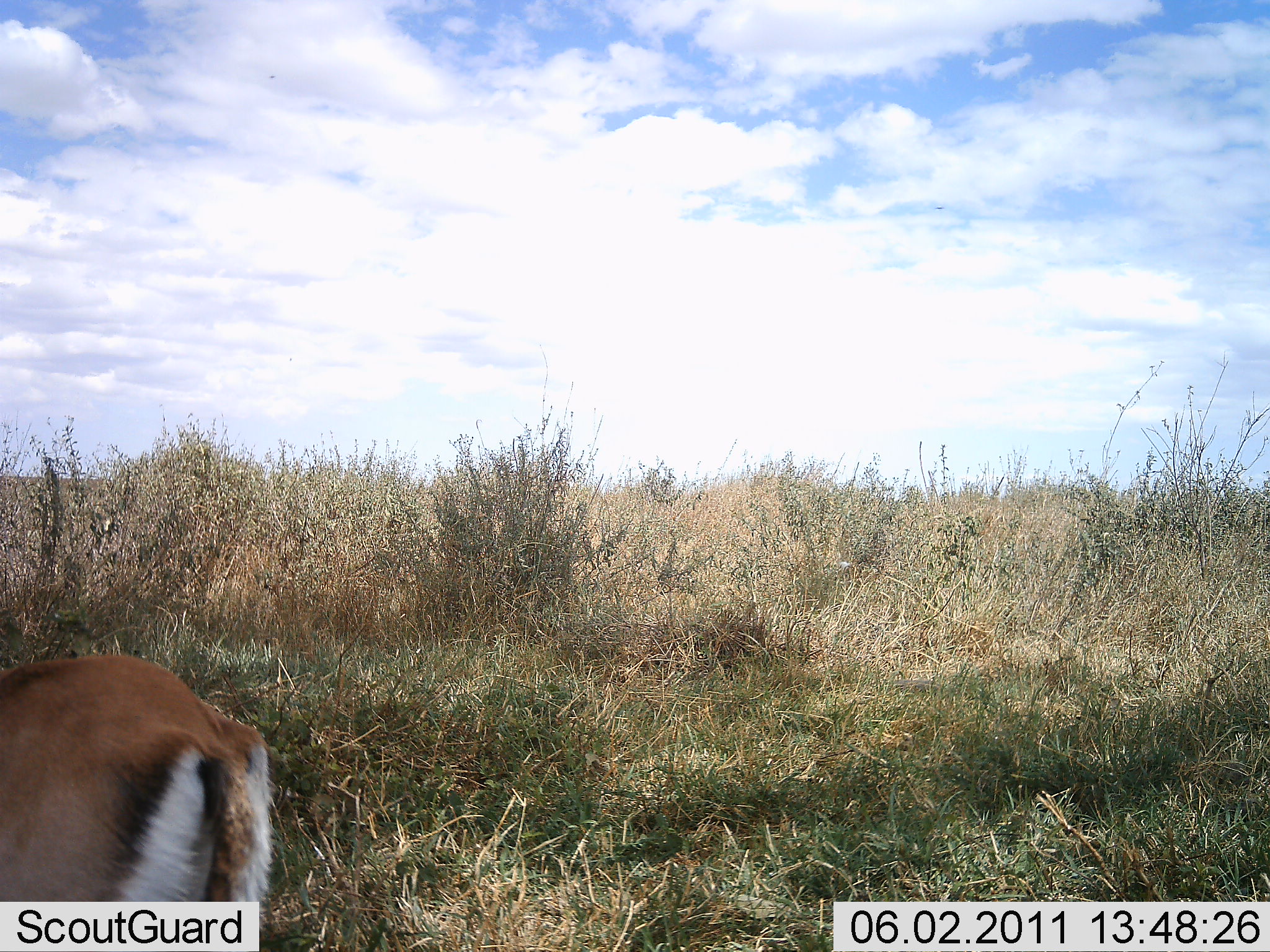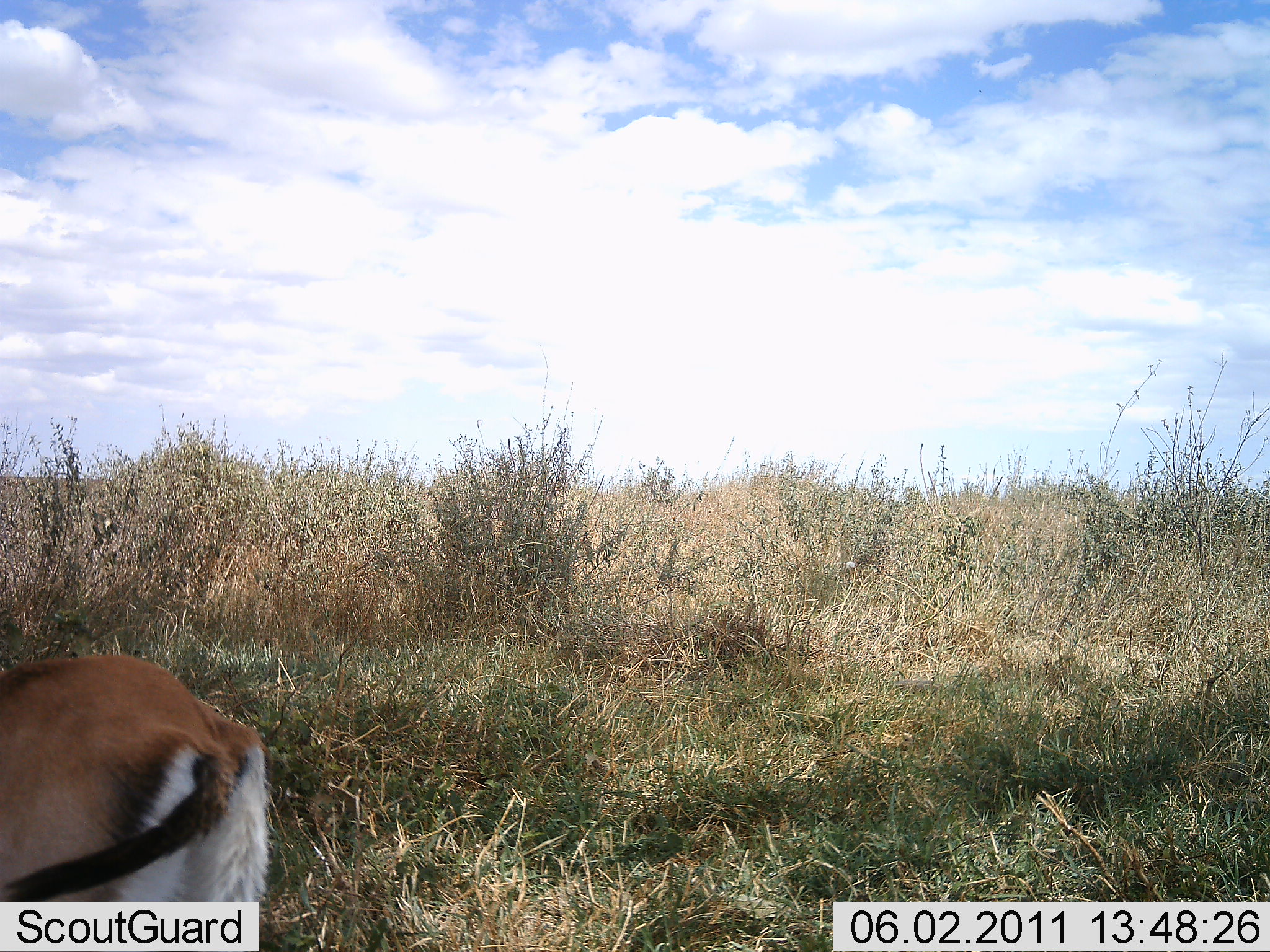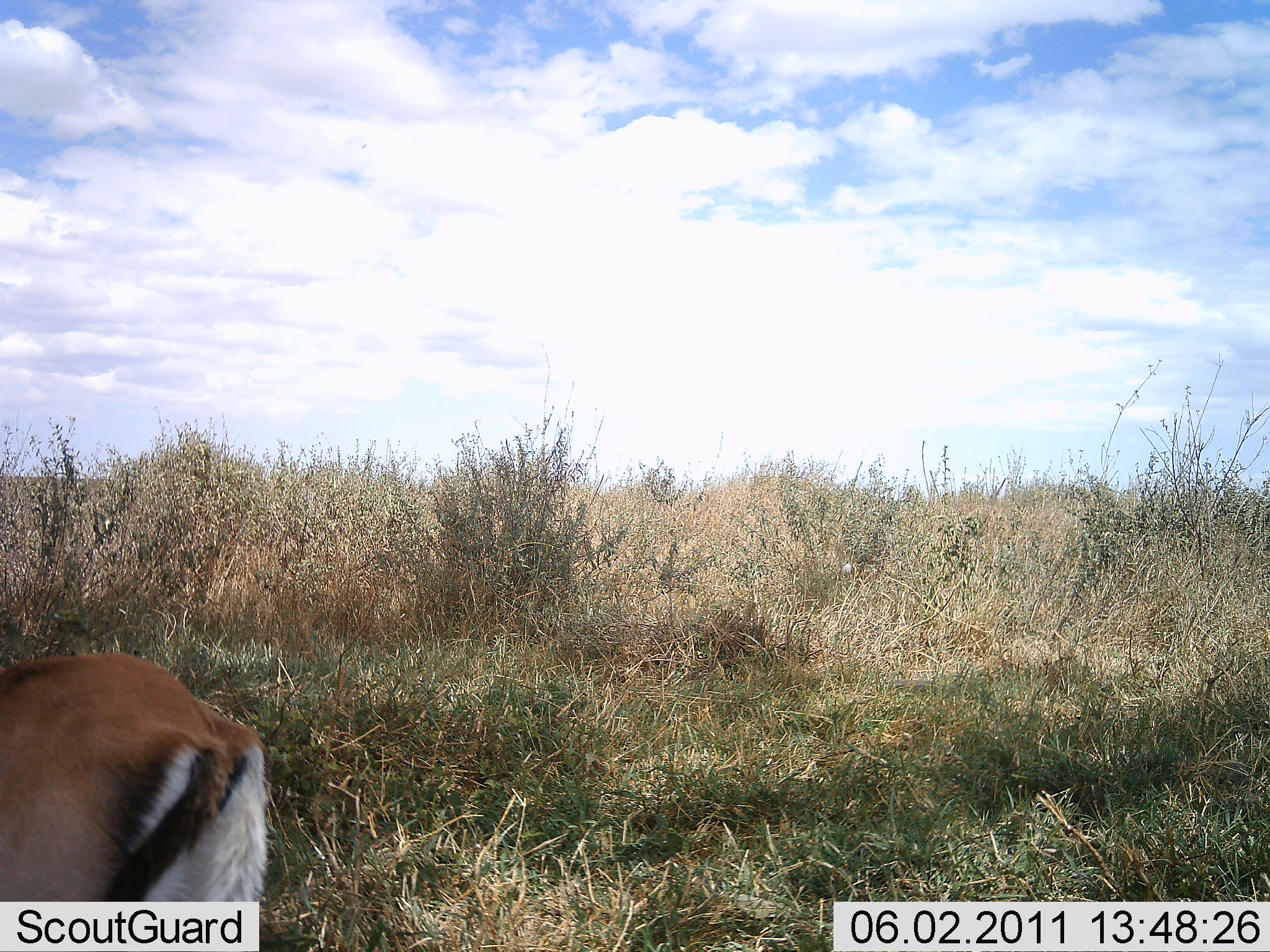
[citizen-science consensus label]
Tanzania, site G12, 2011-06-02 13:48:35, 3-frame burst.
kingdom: Animalia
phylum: Chordata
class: Mammalia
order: Artiodactyla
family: Bovidae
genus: Eudorcas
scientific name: Eudorcas thomsonii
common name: thomson's gazelle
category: gazellethomsons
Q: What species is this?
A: Gazellethomsons (thomson's gazelle) (Eudorcas thomsonii).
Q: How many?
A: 1.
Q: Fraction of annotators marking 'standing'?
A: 83%.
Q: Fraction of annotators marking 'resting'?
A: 0%.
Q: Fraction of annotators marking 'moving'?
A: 8%.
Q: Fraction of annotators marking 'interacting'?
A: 0%.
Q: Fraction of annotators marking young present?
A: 0%.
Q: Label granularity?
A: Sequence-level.